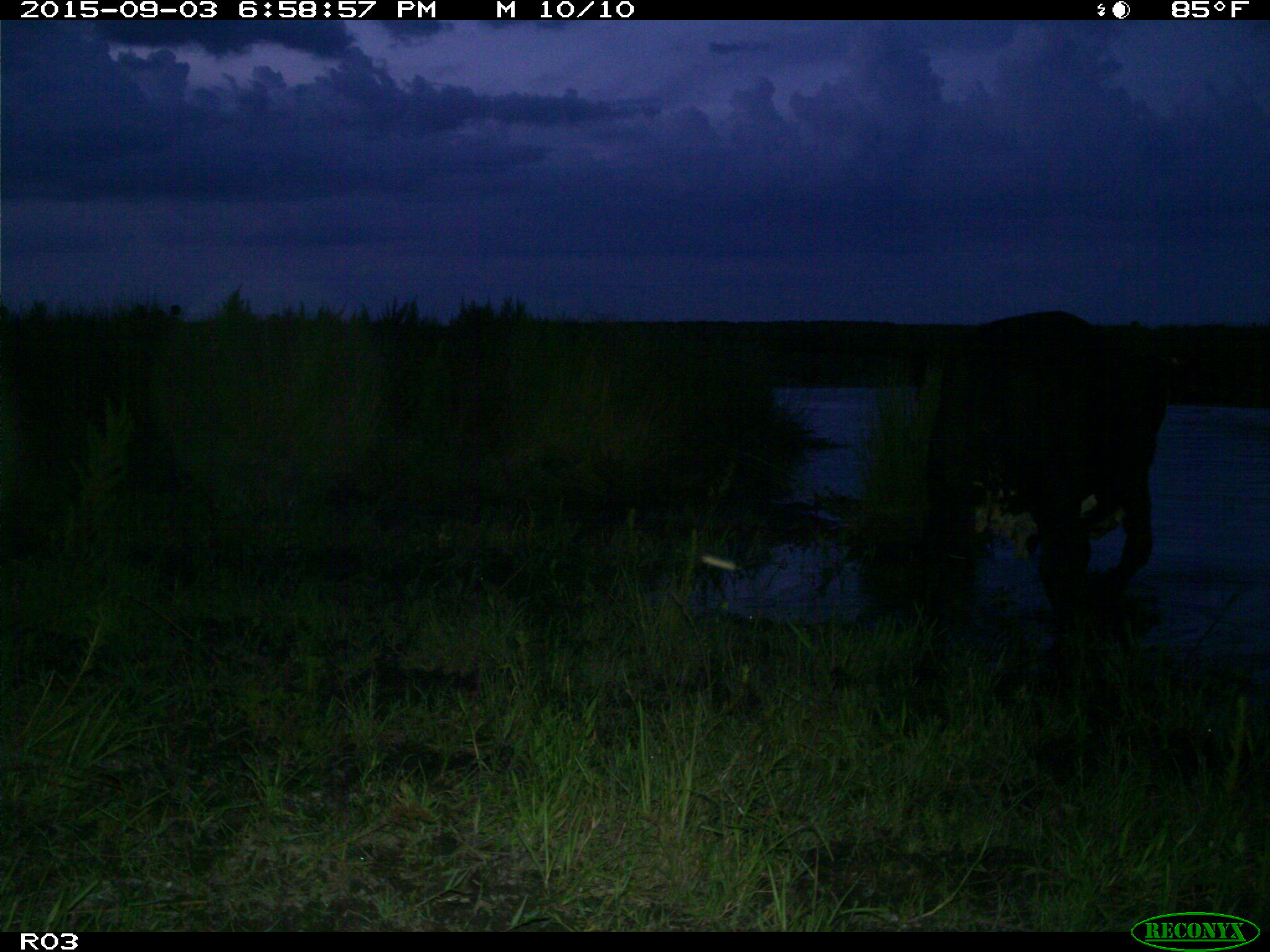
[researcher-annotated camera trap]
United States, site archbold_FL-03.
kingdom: Animalia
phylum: Chordata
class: Mammalia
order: Artiodactyla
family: Bovidae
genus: Bos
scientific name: Bos taurus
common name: domestic cow